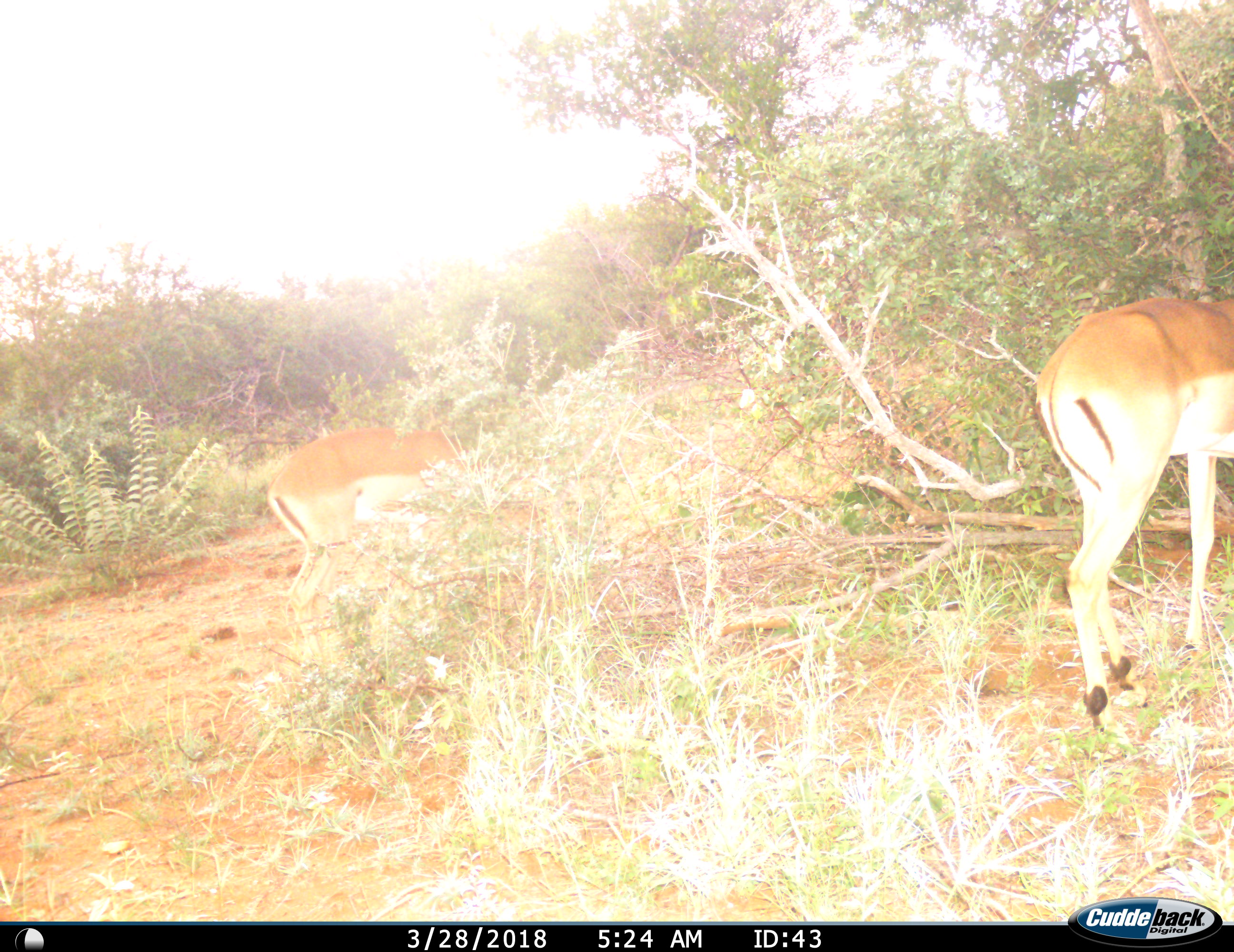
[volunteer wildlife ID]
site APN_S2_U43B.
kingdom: Animalia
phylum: Chordata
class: Mammalia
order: Artiodactyla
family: Bovidae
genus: Aepyceros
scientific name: Aepyceros melampus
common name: impala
Impala (Aepyceros melampus), count 2. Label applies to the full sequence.